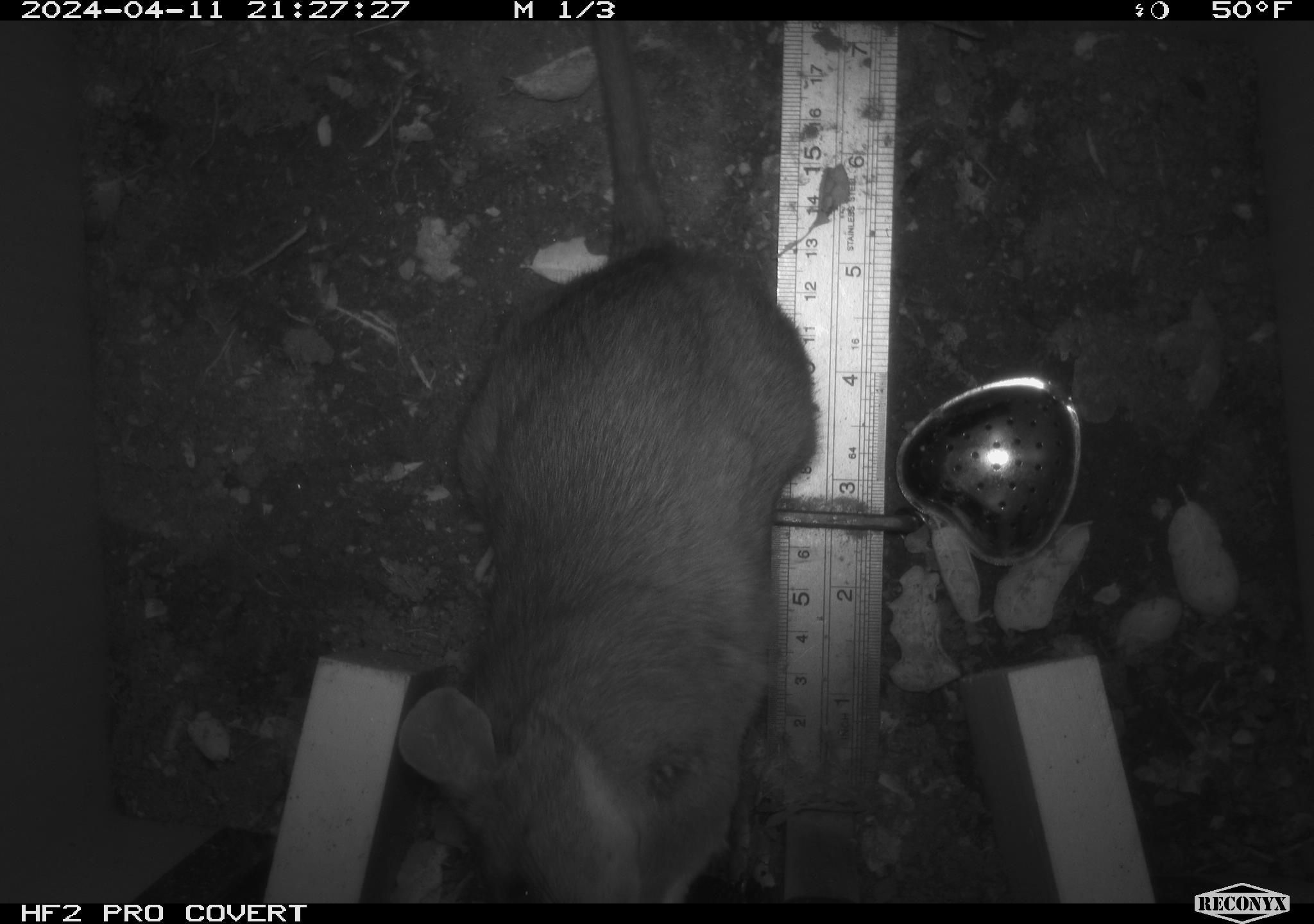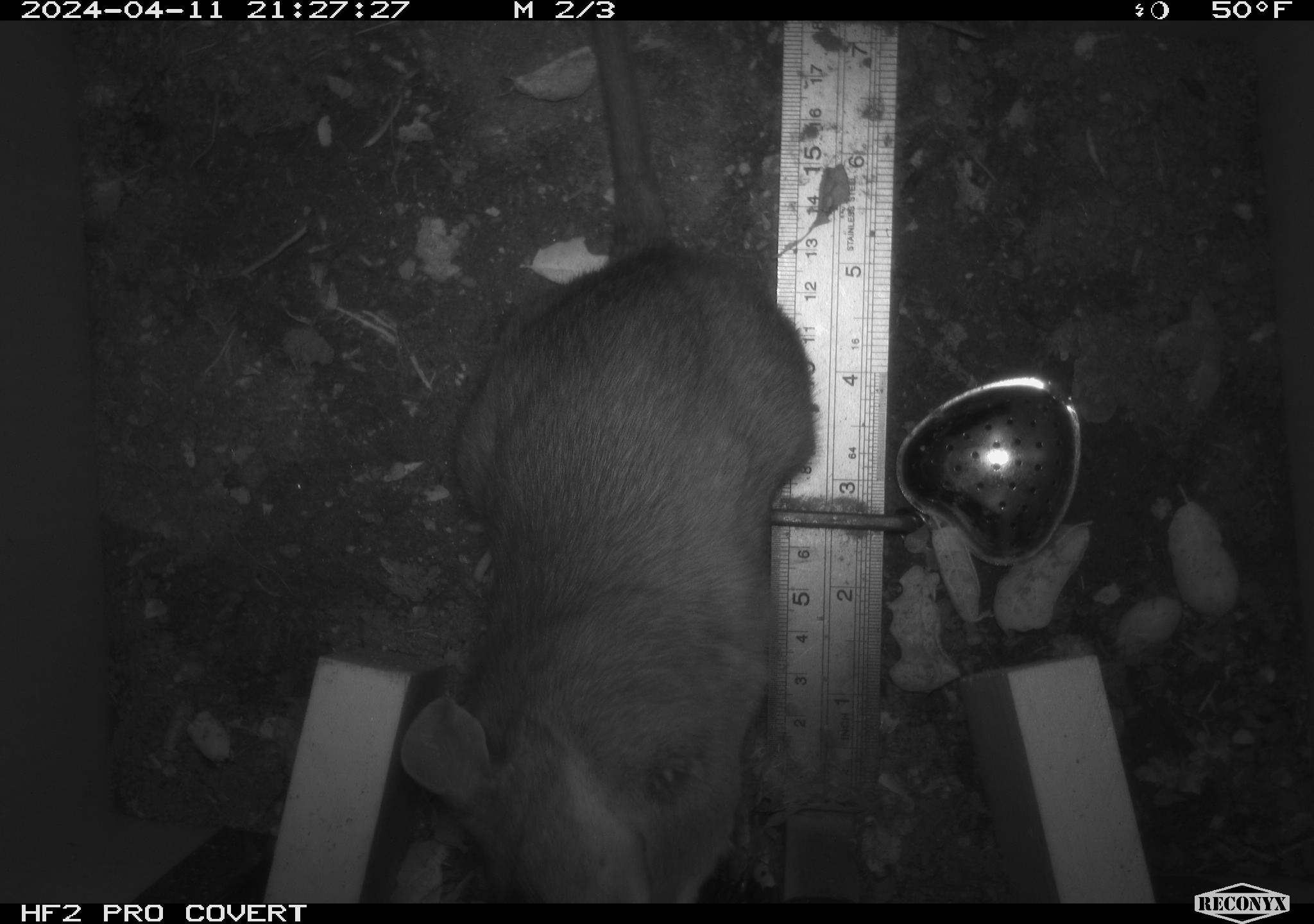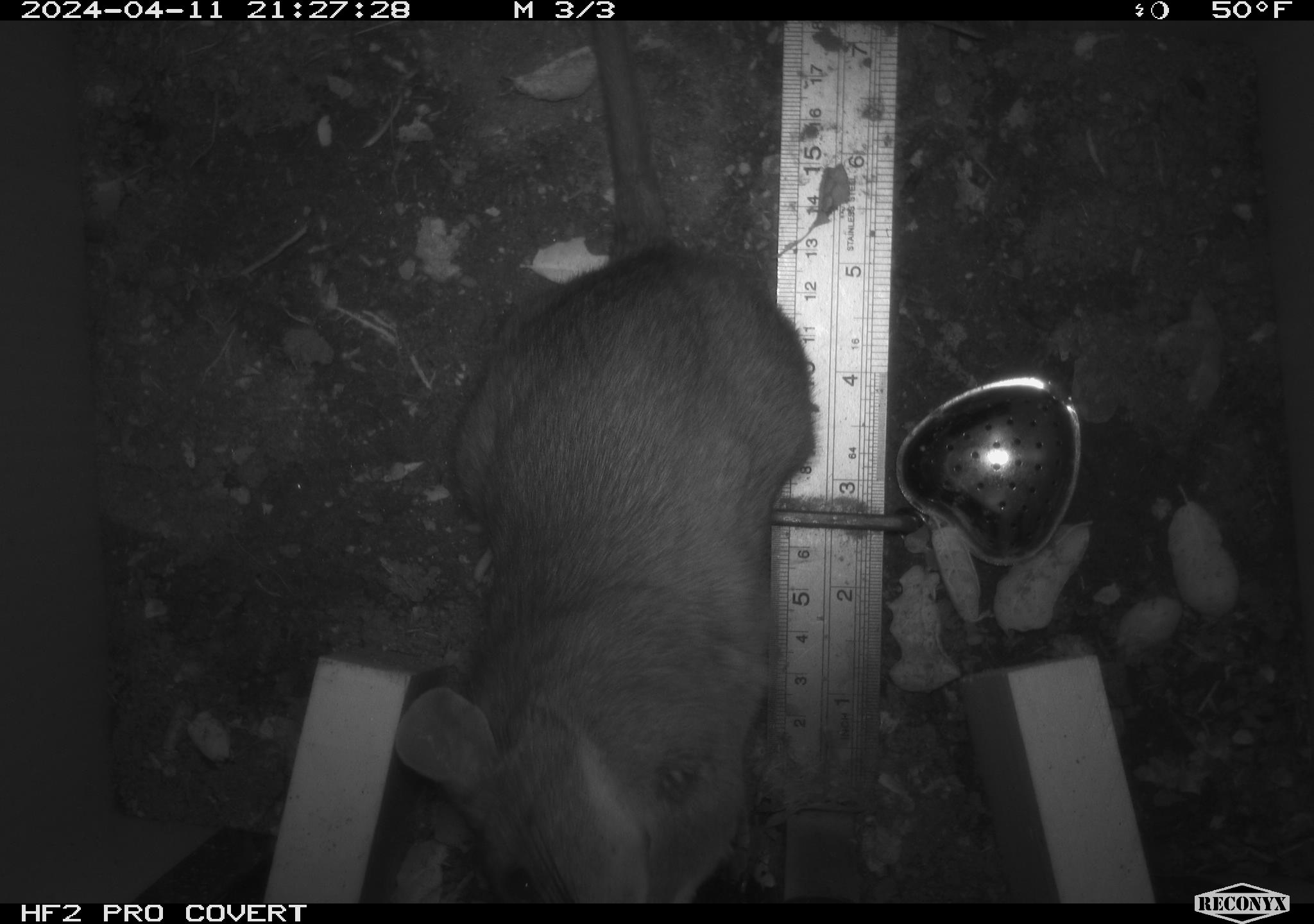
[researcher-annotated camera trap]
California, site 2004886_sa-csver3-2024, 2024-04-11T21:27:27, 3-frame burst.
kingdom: Animalia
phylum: Chordata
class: Mammalia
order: Rodentia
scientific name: Rodentia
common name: rodent